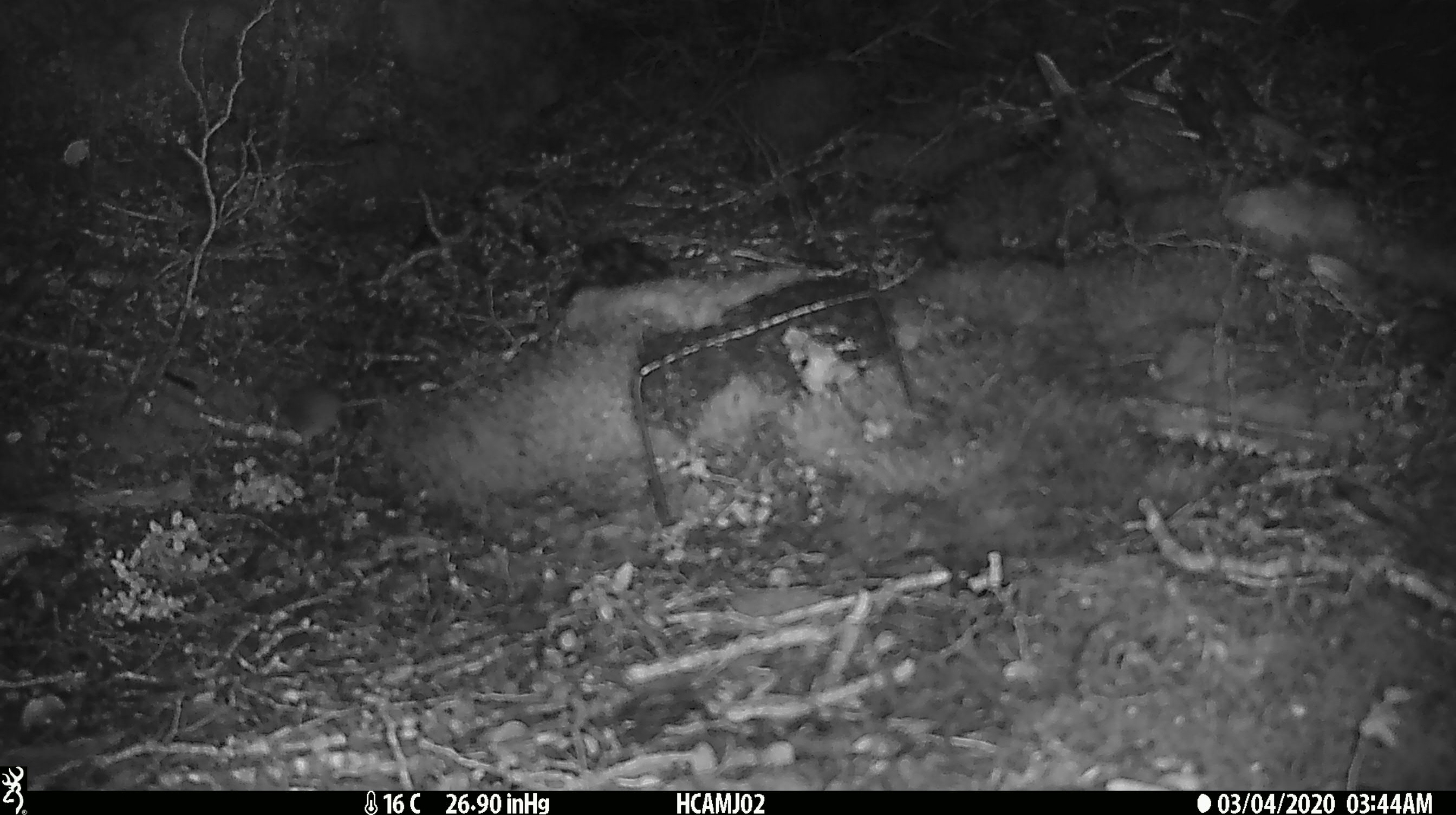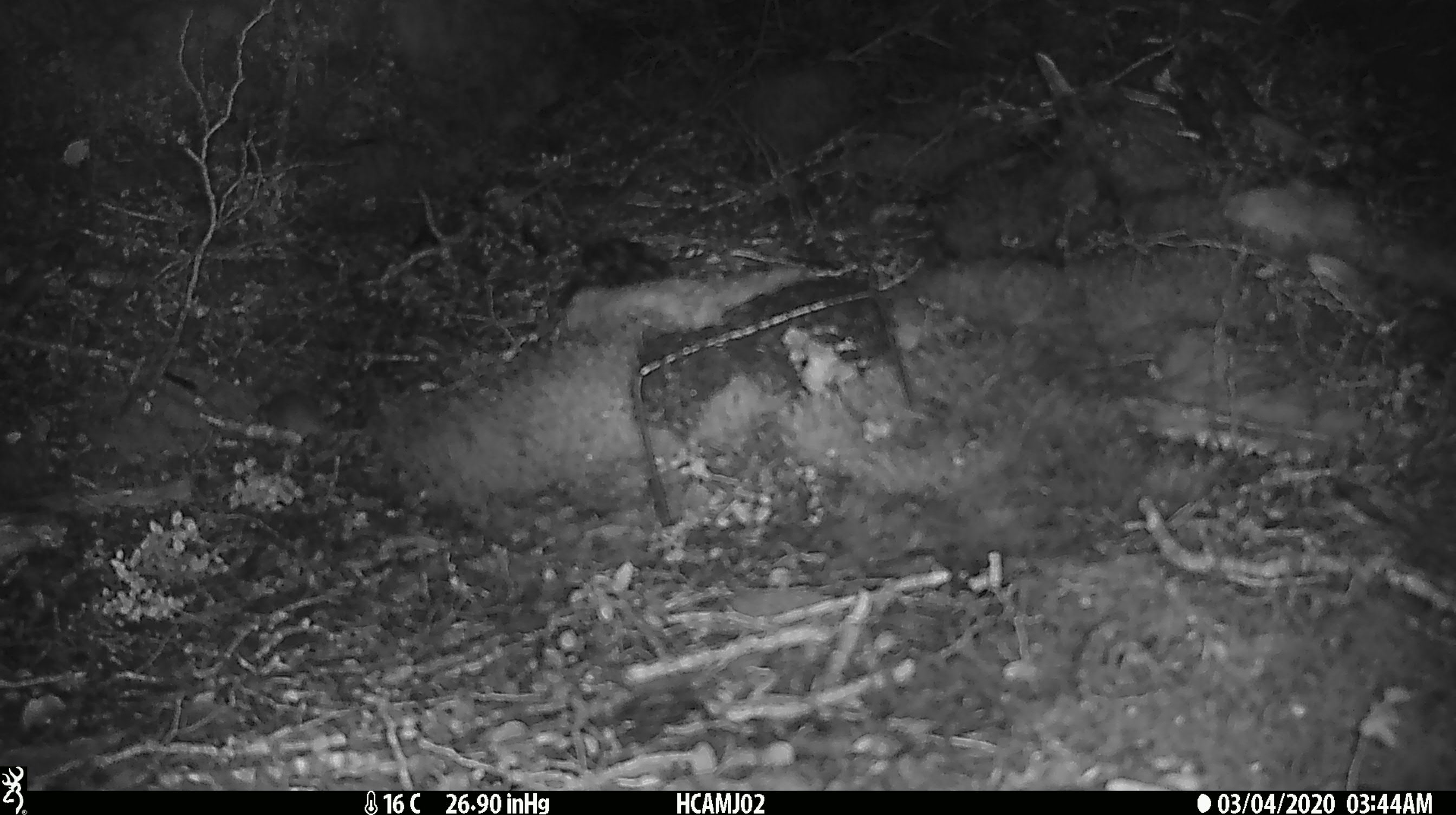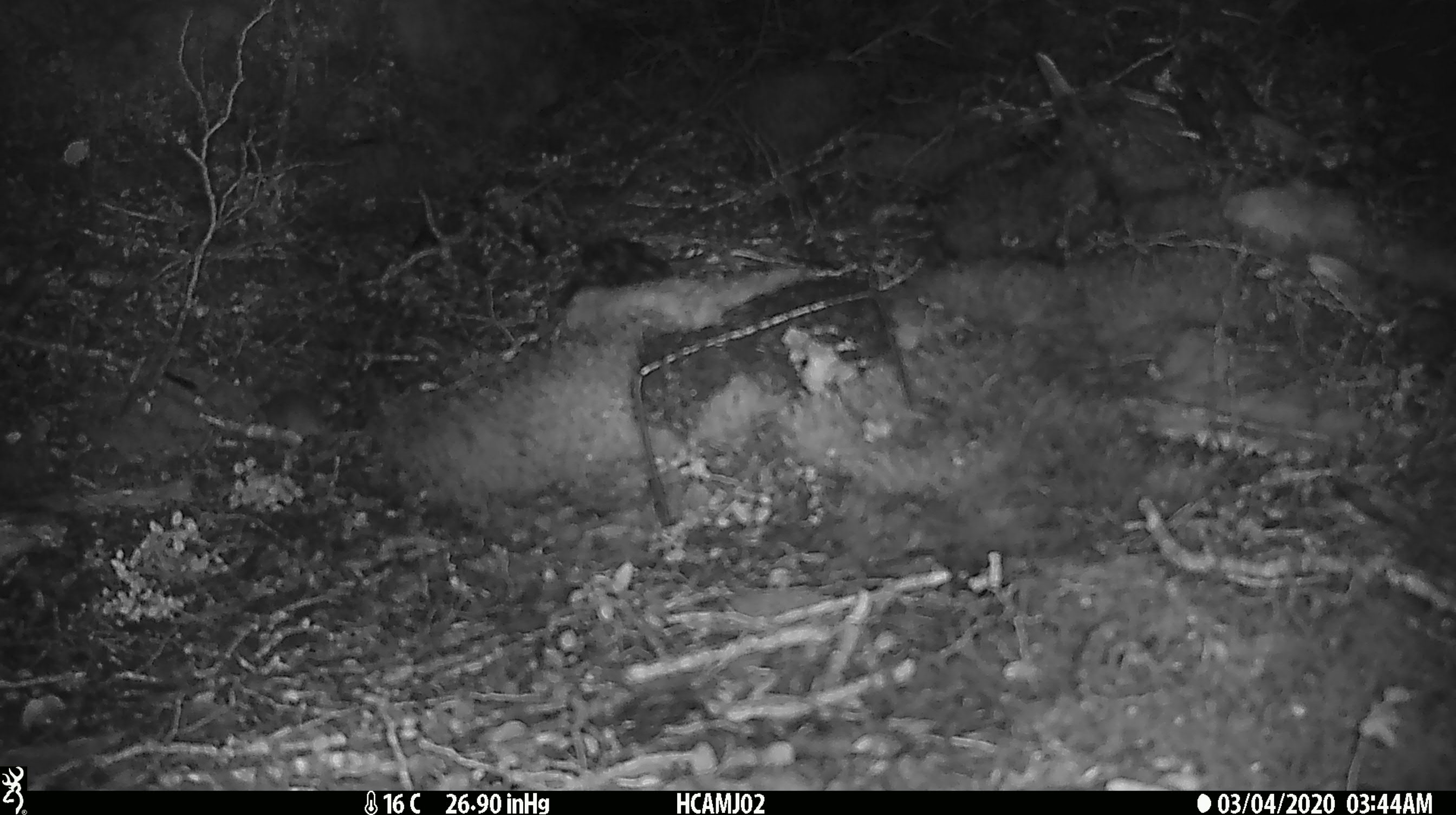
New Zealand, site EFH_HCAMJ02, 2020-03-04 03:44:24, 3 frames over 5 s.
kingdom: Animalia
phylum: Chordata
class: Mammalia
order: Rodentia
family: Muridae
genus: Mus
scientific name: Mus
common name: mouse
Mouse (Mus).